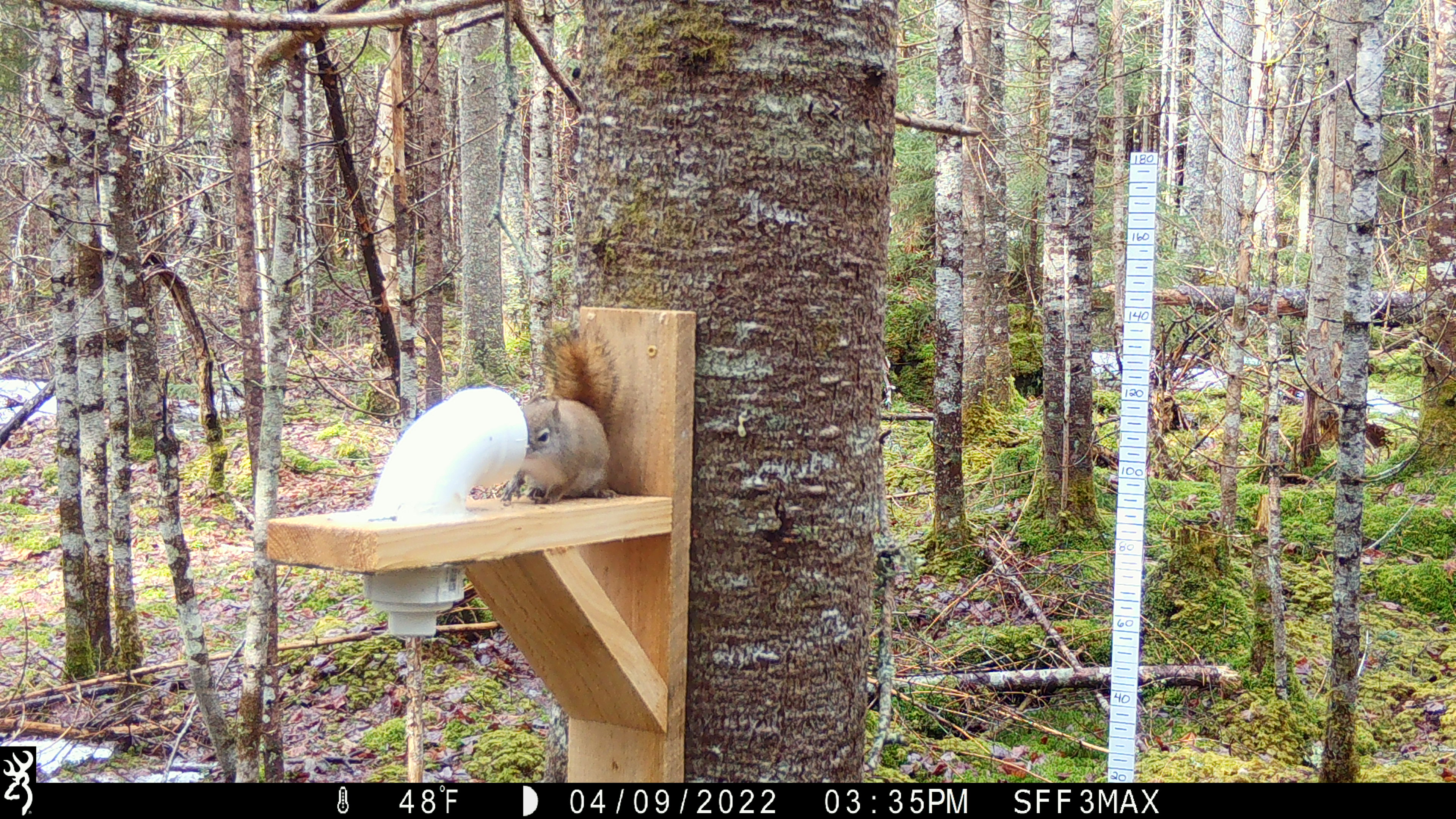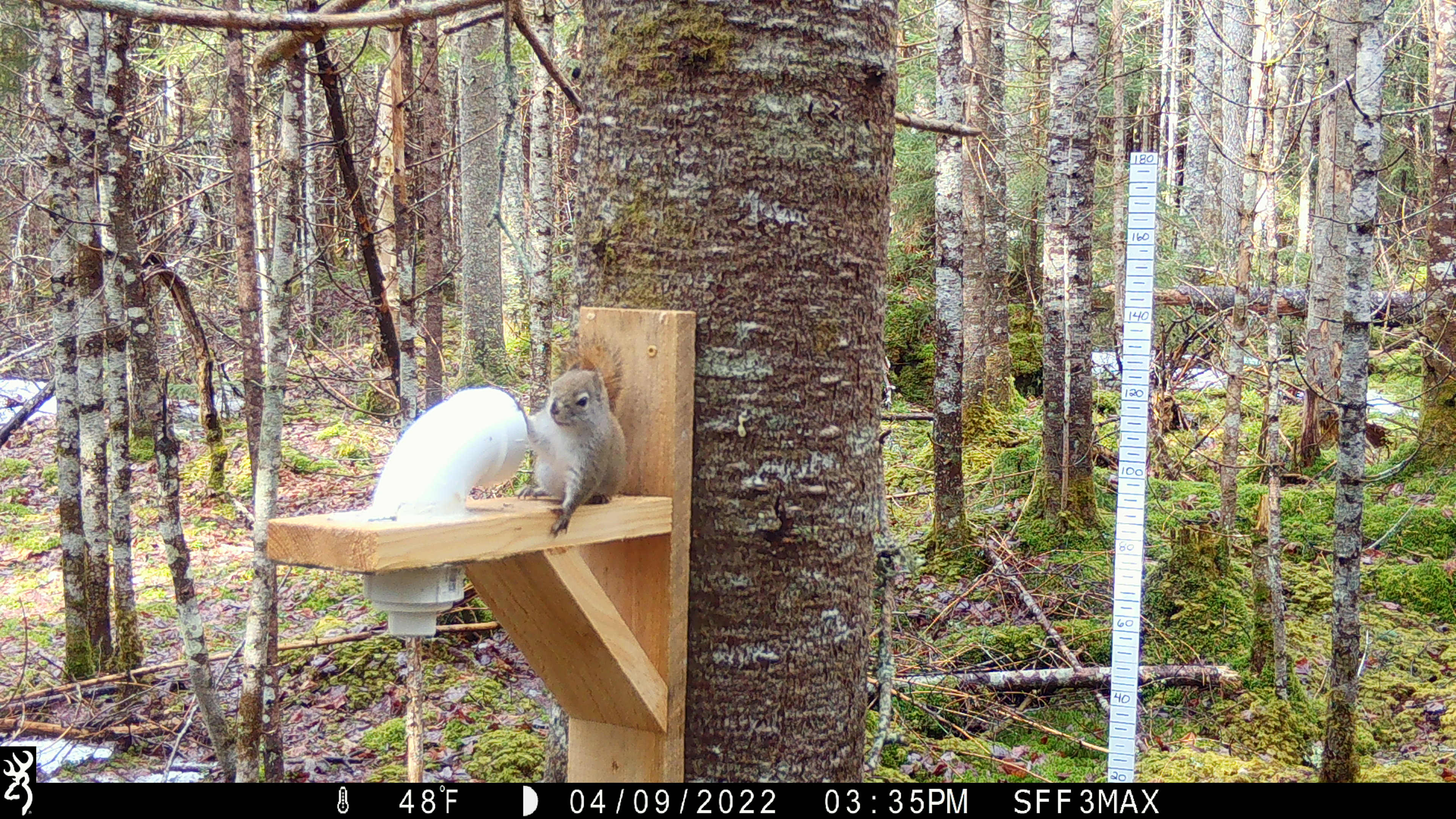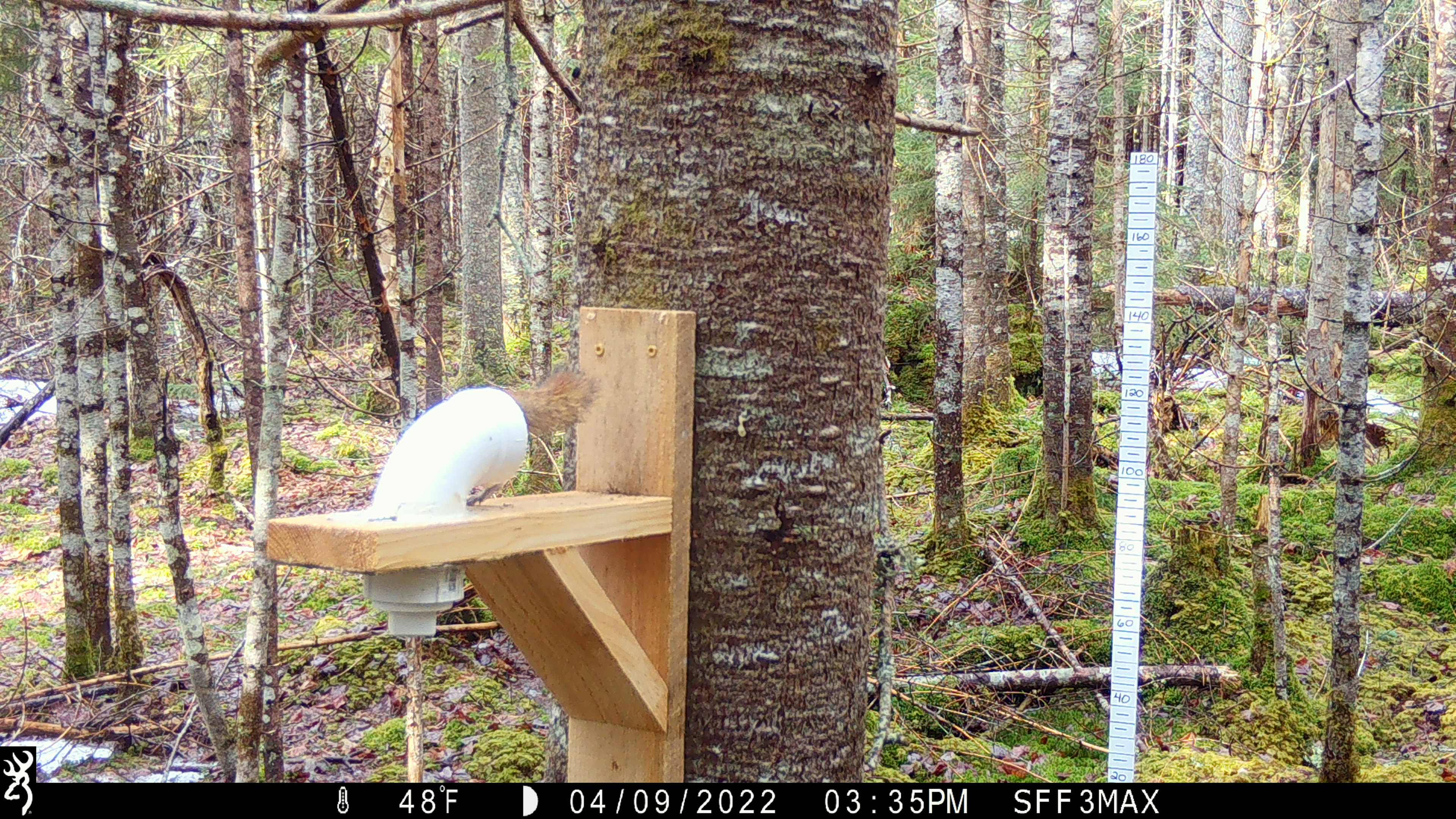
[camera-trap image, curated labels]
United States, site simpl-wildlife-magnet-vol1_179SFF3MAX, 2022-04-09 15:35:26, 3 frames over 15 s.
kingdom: Animalia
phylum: Chordata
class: Mammalia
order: Rodentia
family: Sciuridae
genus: Tamiasciurus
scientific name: Tamiasciurus hudsonicus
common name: red squirrel